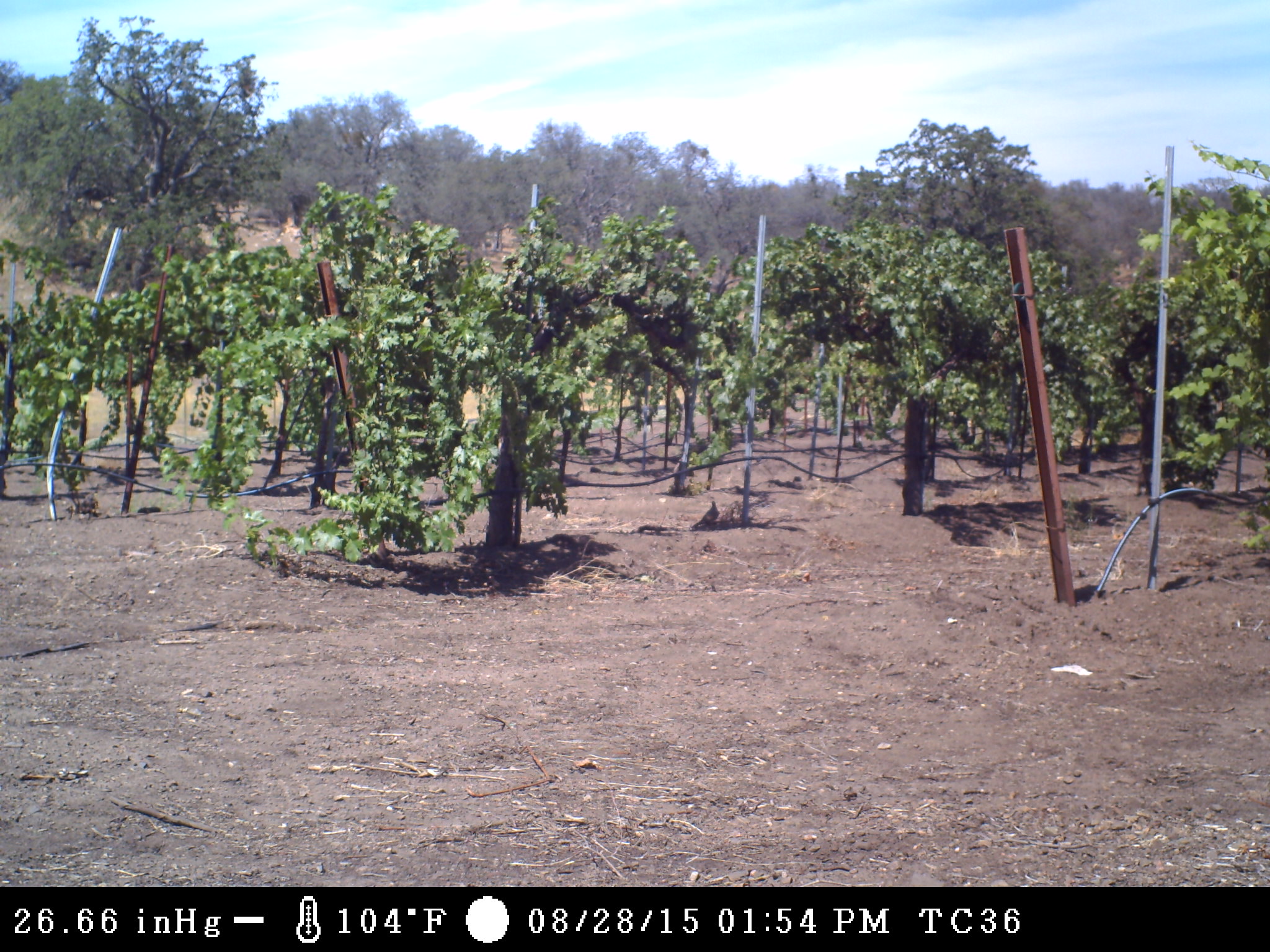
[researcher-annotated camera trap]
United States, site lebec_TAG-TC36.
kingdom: Animalia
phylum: Chordata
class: Aves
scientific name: Aves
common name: birds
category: unidentified bird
Unidentified bird (birds) (Aves).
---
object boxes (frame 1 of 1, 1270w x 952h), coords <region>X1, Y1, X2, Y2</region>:
animal: <region>690, 500, 721, 529</region>